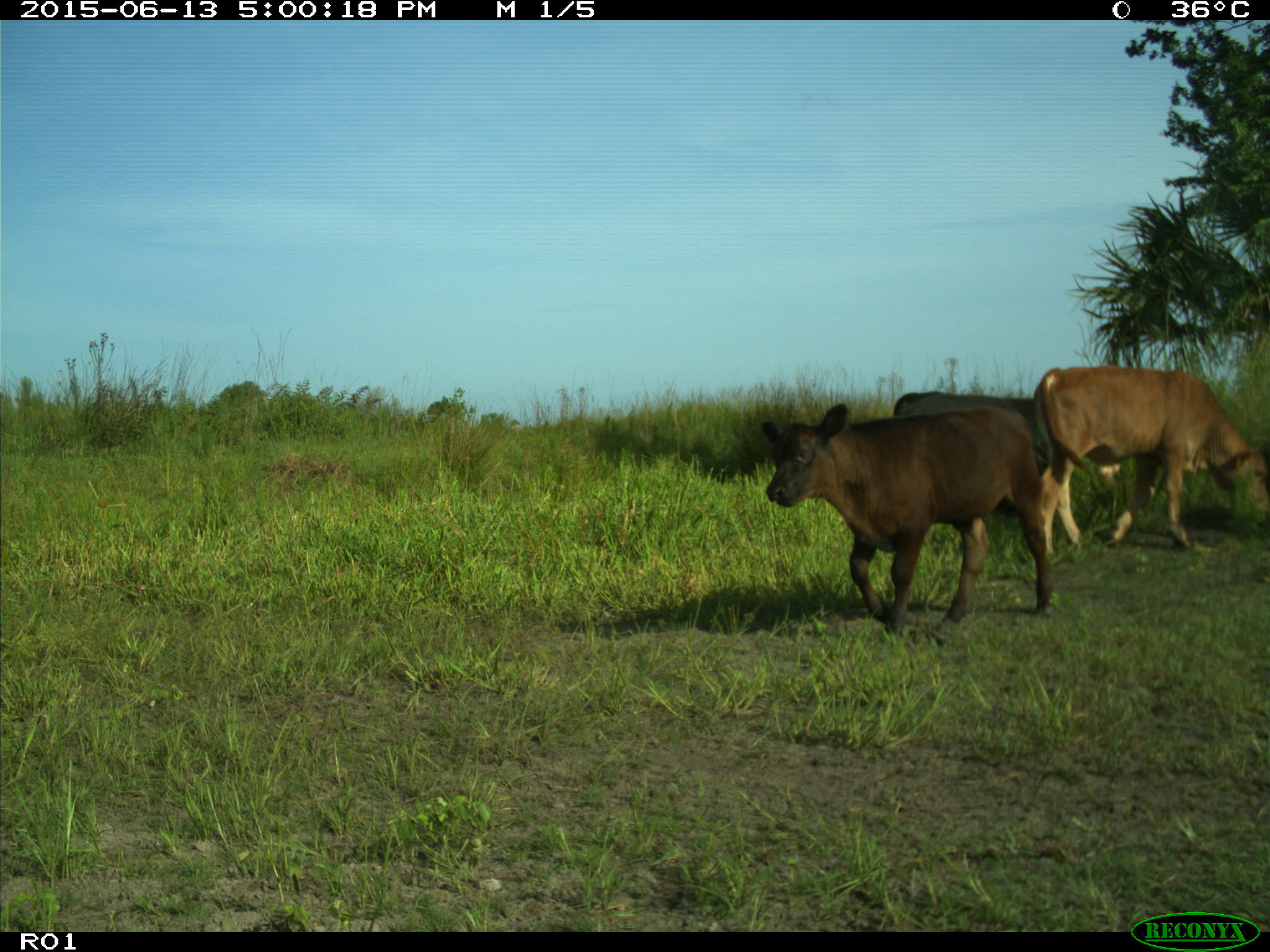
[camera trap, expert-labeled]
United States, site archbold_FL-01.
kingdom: Animalia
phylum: Chordata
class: Mammalia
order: Artiodactyla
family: Bovidae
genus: Bos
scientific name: Bos taurus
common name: domestic cow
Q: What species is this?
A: Bos taurus (domestic cow).